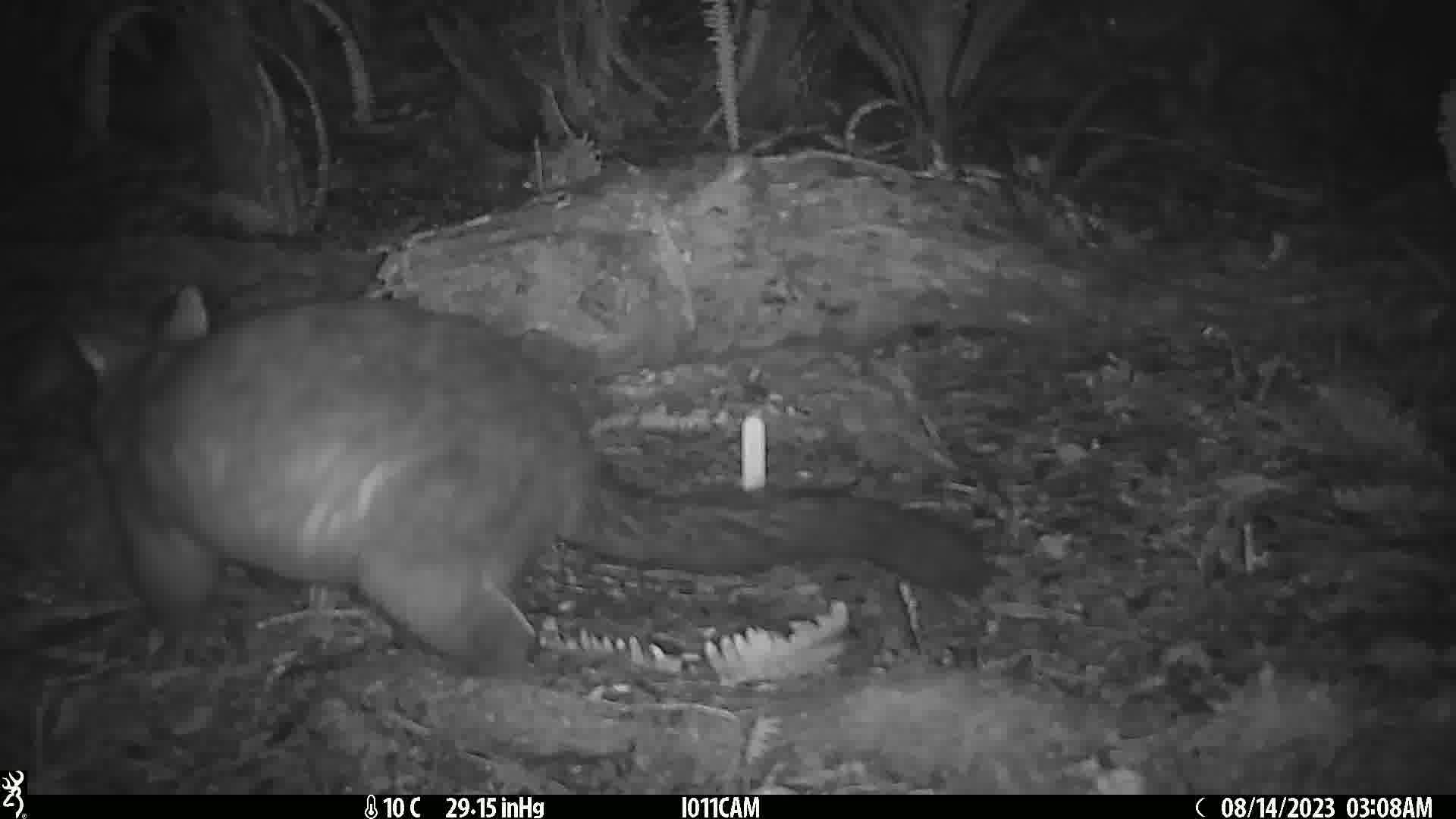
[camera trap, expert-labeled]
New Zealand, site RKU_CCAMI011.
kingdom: Animalia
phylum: Chordata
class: Mammalia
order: Diprotodontia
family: Phalangeridae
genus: Trichosurus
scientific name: Trichosurus vulpecula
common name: common brushtail possum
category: possum